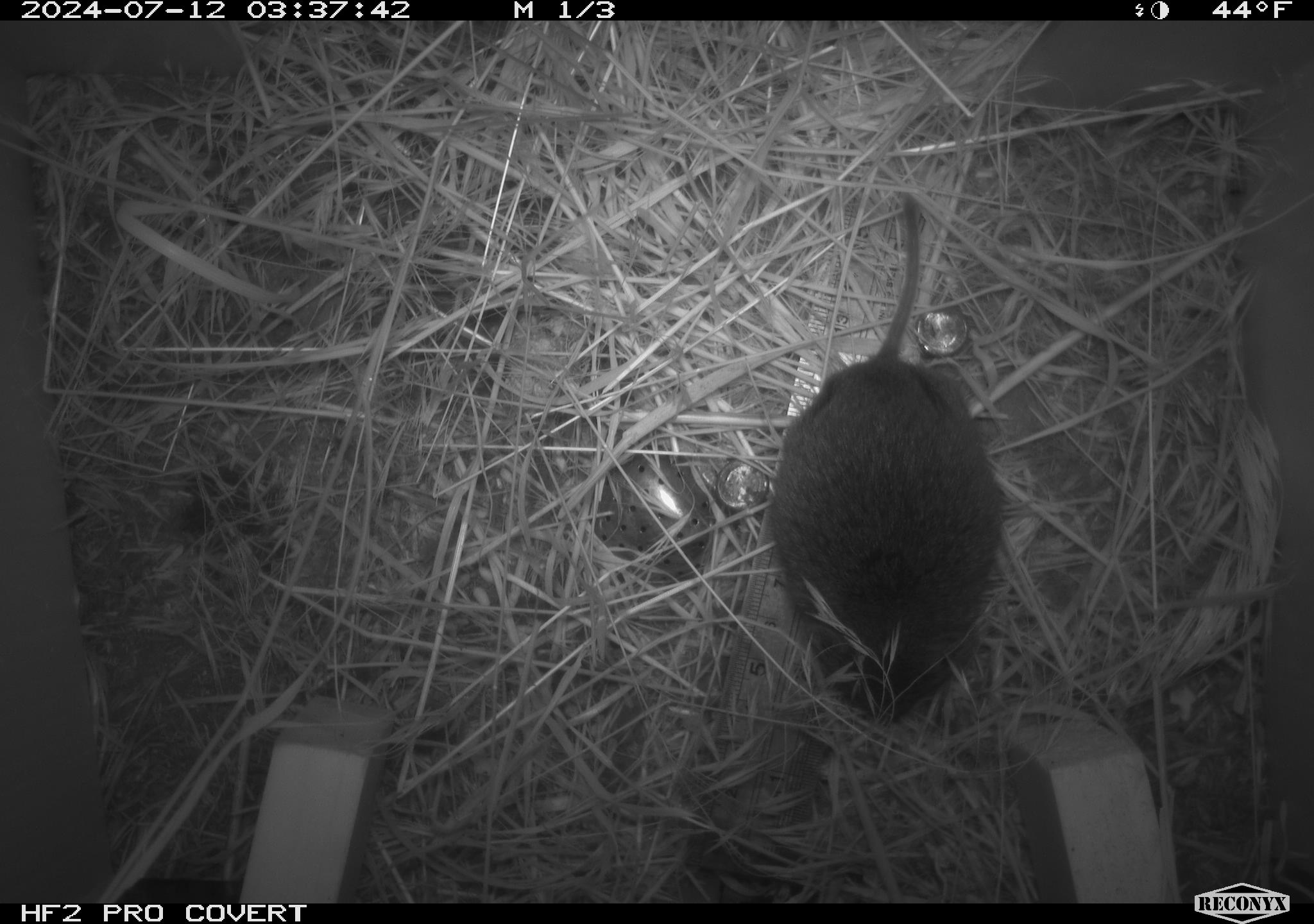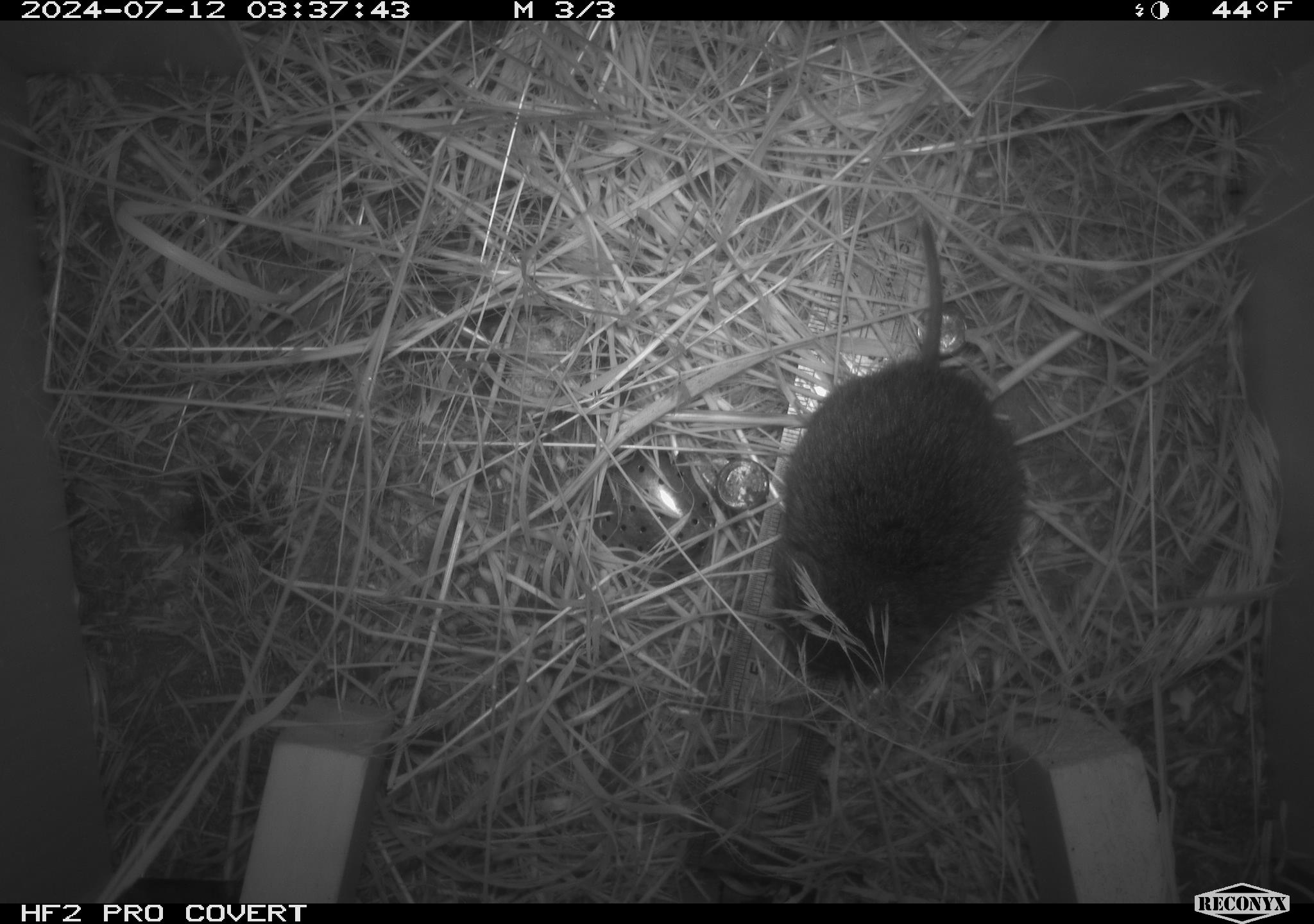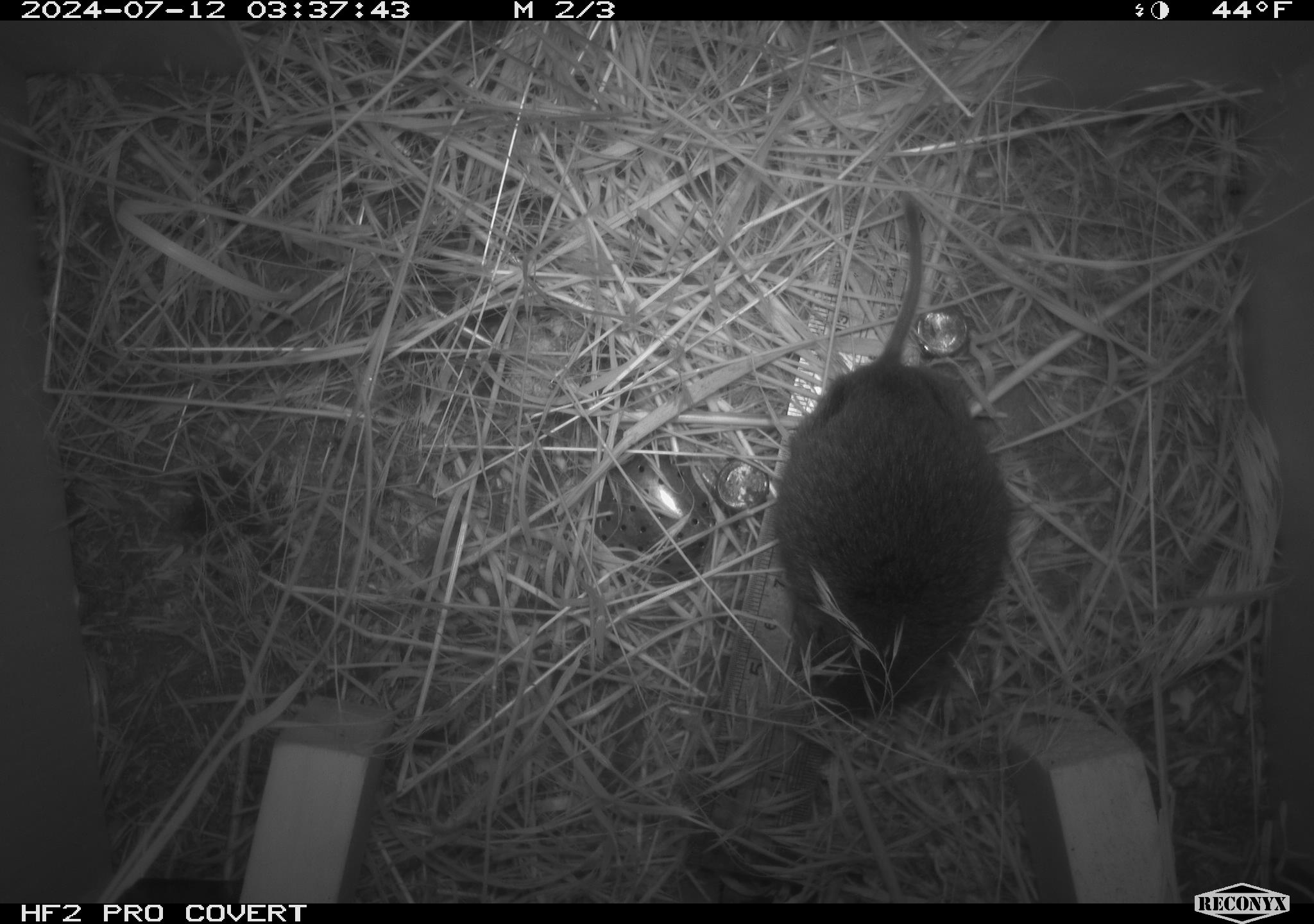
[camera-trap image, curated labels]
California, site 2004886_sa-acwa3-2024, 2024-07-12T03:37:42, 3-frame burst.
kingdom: Animalia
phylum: Chordata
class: Mammalia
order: Rodentia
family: Cricetidae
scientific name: Arvicolinae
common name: voles, lemmings, and muskrats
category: arvicolinae subfamily